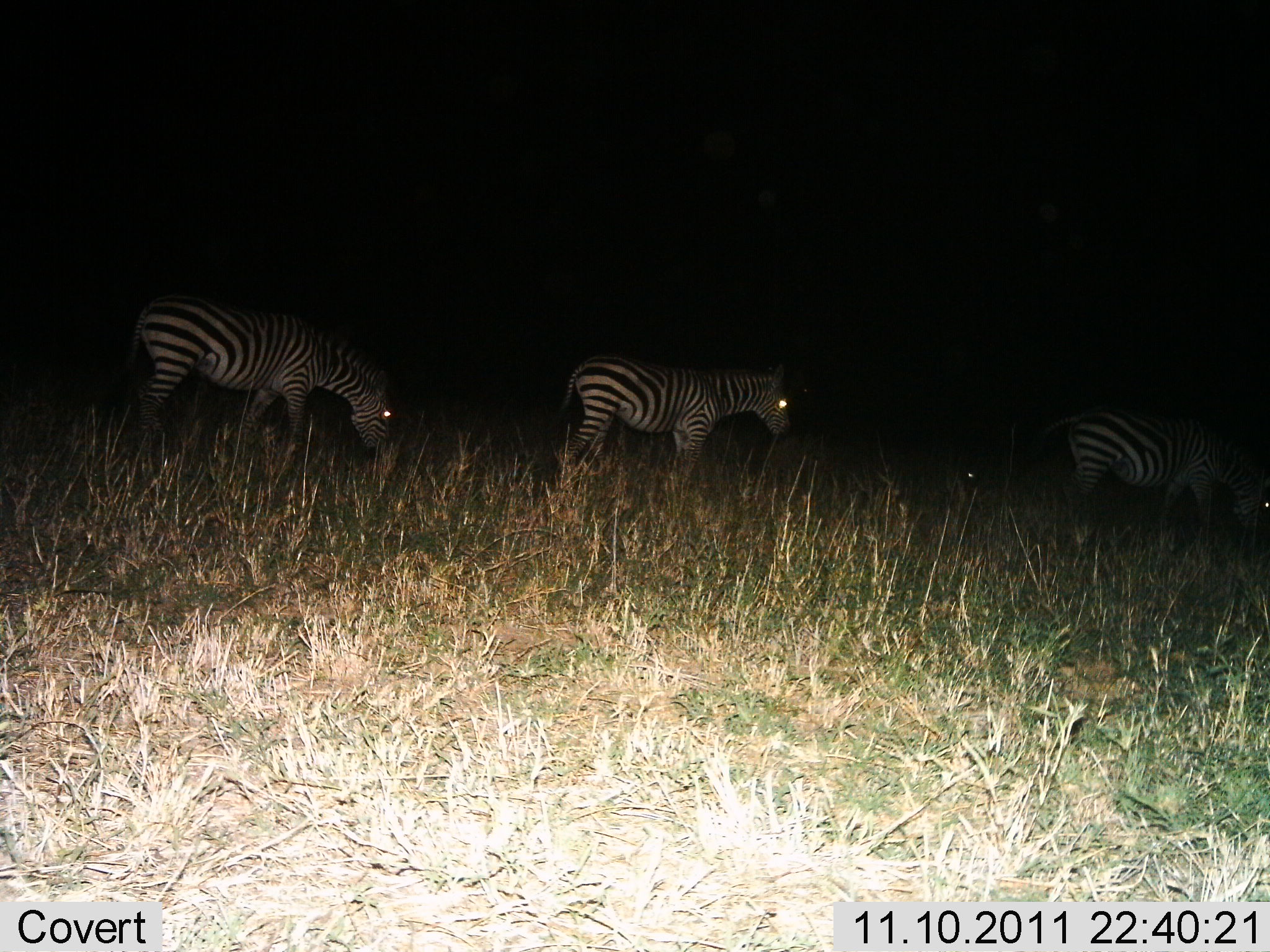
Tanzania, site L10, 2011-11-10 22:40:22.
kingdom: Animalia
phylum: Chordata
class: Mammalia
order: Perissodactyla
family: Equidae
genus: Equus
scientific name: Equus quagga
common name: plains zebra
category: zebra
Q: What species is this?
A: Zebra (plains zebra) (Equus quagga).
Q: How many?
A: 3.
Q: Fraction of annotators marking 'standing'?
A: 44%.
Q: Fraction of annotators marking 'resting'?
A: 6%.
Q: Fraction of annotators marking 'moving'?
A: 17%.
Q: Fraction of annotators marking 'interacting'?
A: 0%.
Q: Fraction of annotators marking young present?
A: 11%.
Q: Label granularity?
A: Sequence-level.